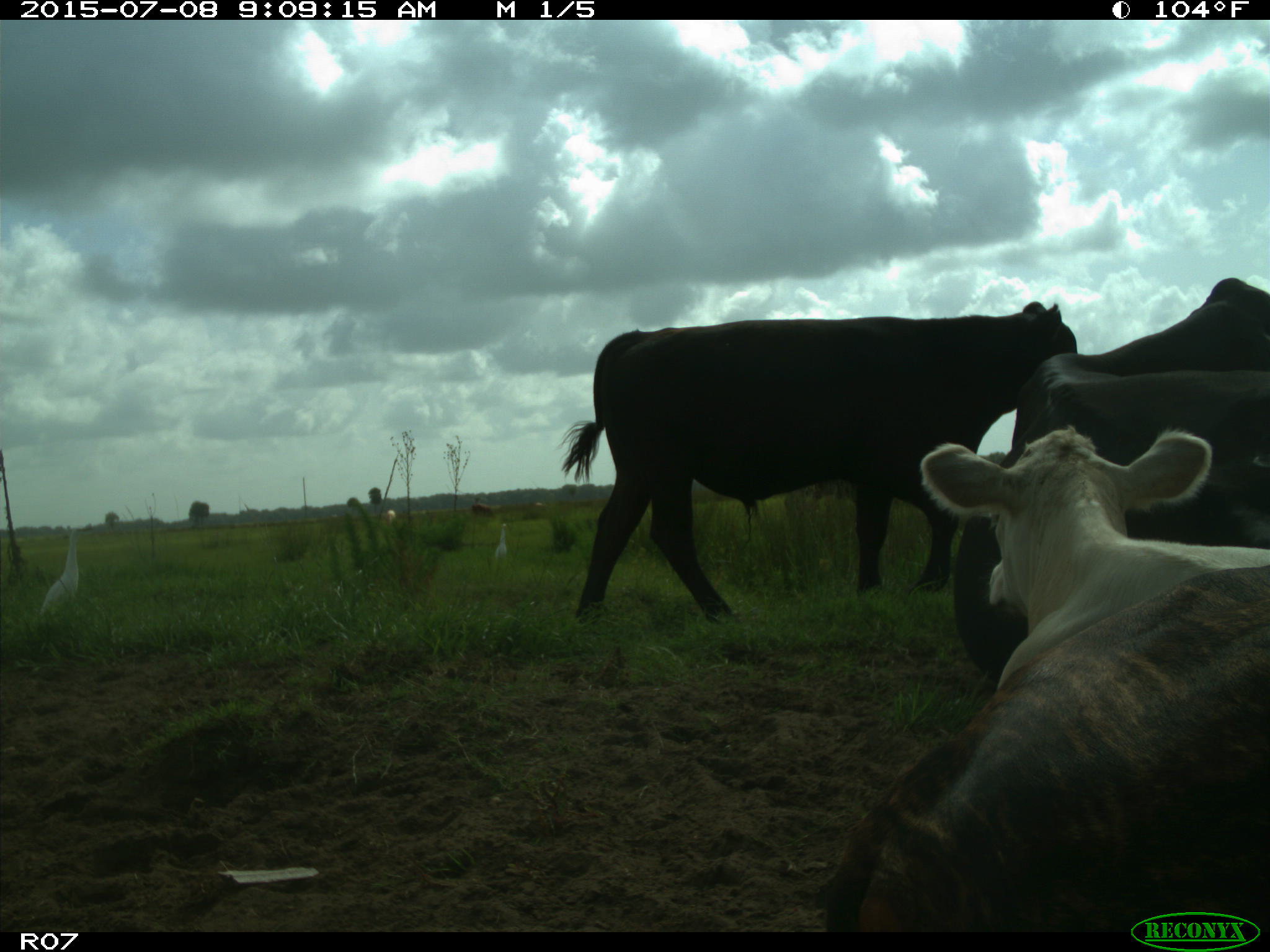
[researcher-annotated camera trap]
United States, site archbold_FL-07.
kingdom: Animalia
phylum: Chordata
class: Mammalia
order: Artiodactyla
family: Bovidae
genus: Bos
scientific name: Bos taurus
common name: domestic cow